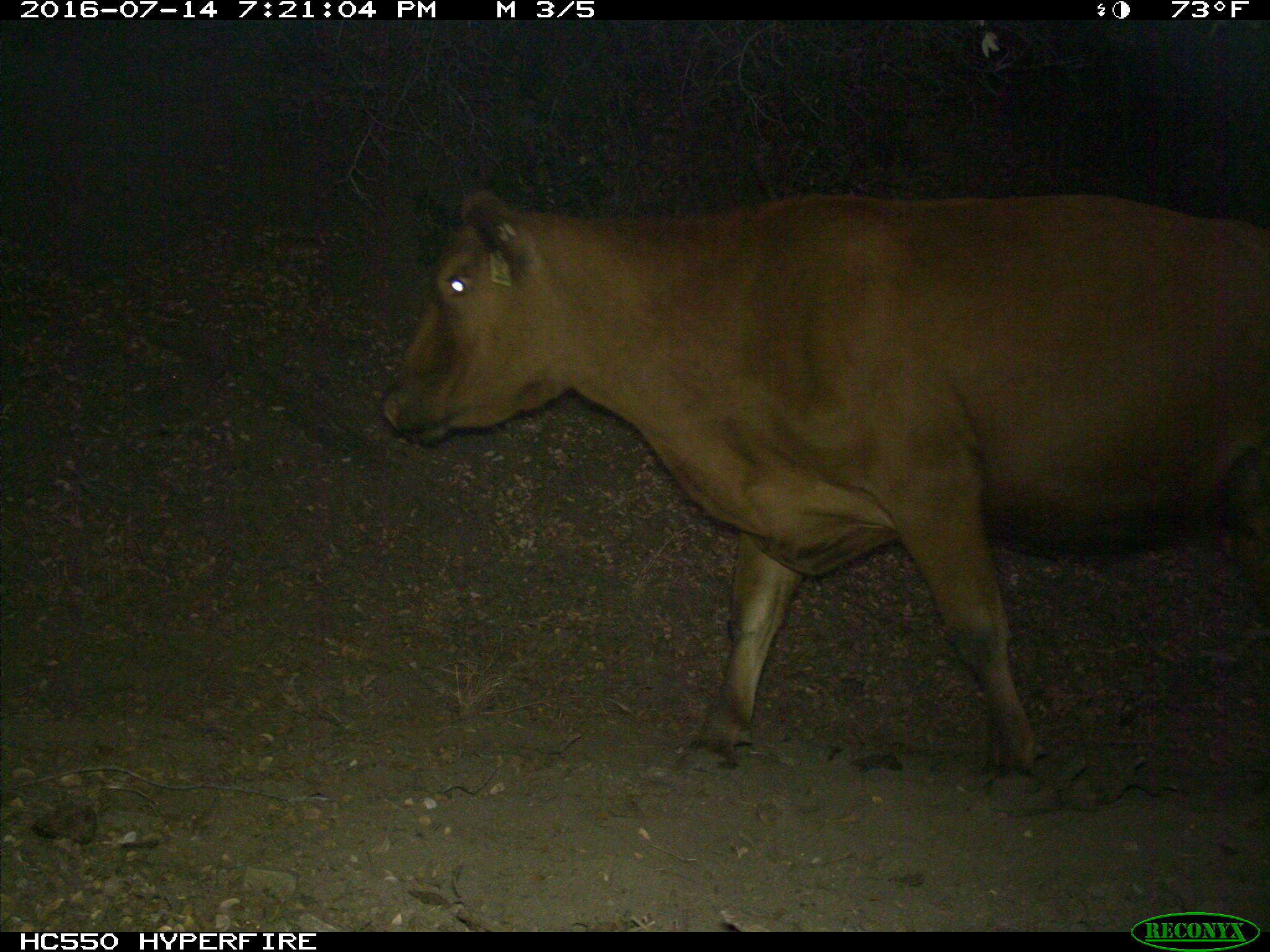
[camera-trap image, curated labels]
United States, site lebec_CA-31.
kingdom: Animalia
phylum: Chordata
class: Mammalia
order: Artiodactyla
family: Bovidae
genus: Bos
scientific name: Bos taurus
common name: domestic cow